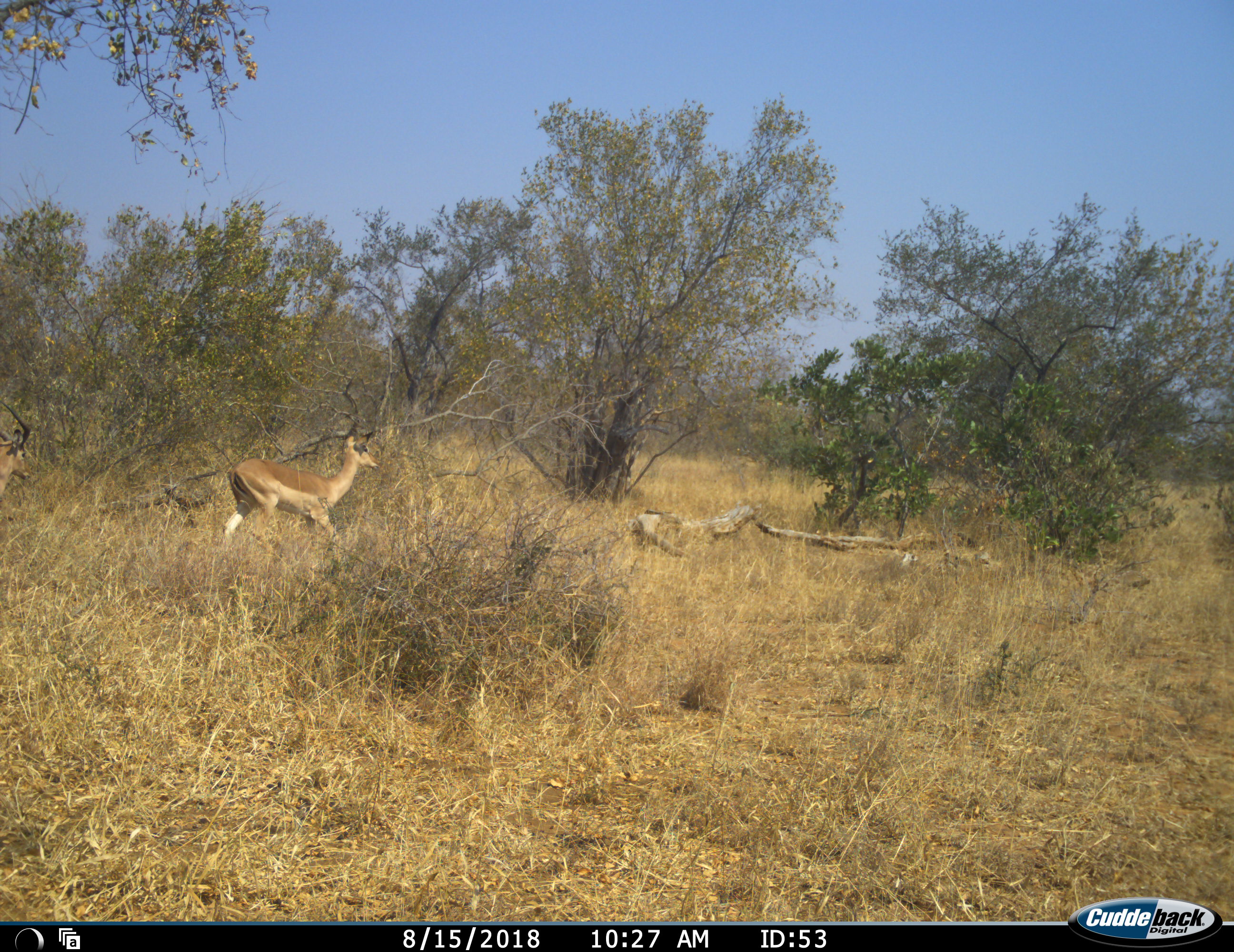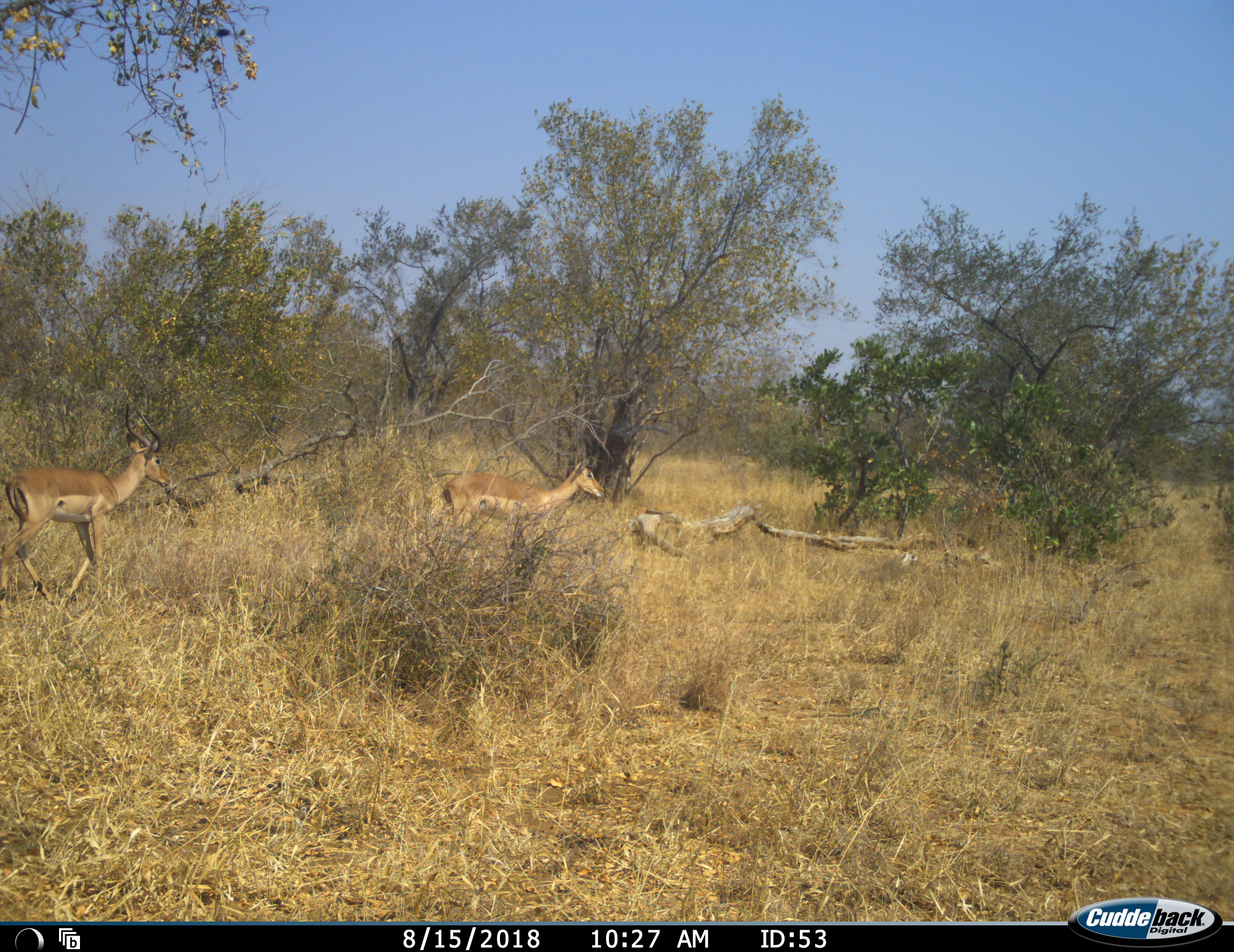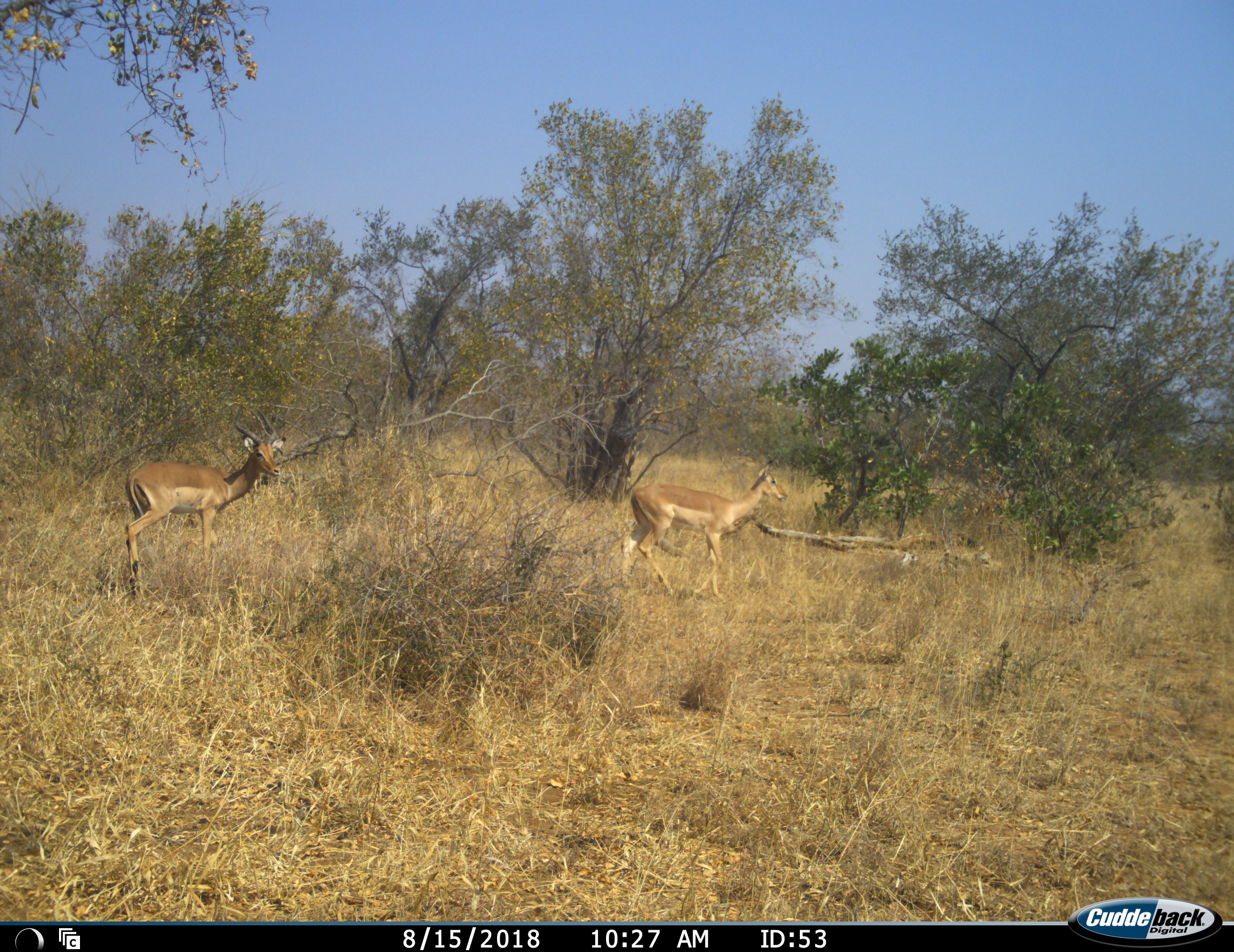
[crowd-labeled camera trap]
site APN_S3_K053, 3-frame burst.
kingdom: Animalia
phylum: Chordata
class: Mammalia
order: Artiodactyla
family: Bovidae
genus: Aepyceros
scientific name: Aepyceros melampus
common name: impala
Impala (Aepyceros melampus), count 2. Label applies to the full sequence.